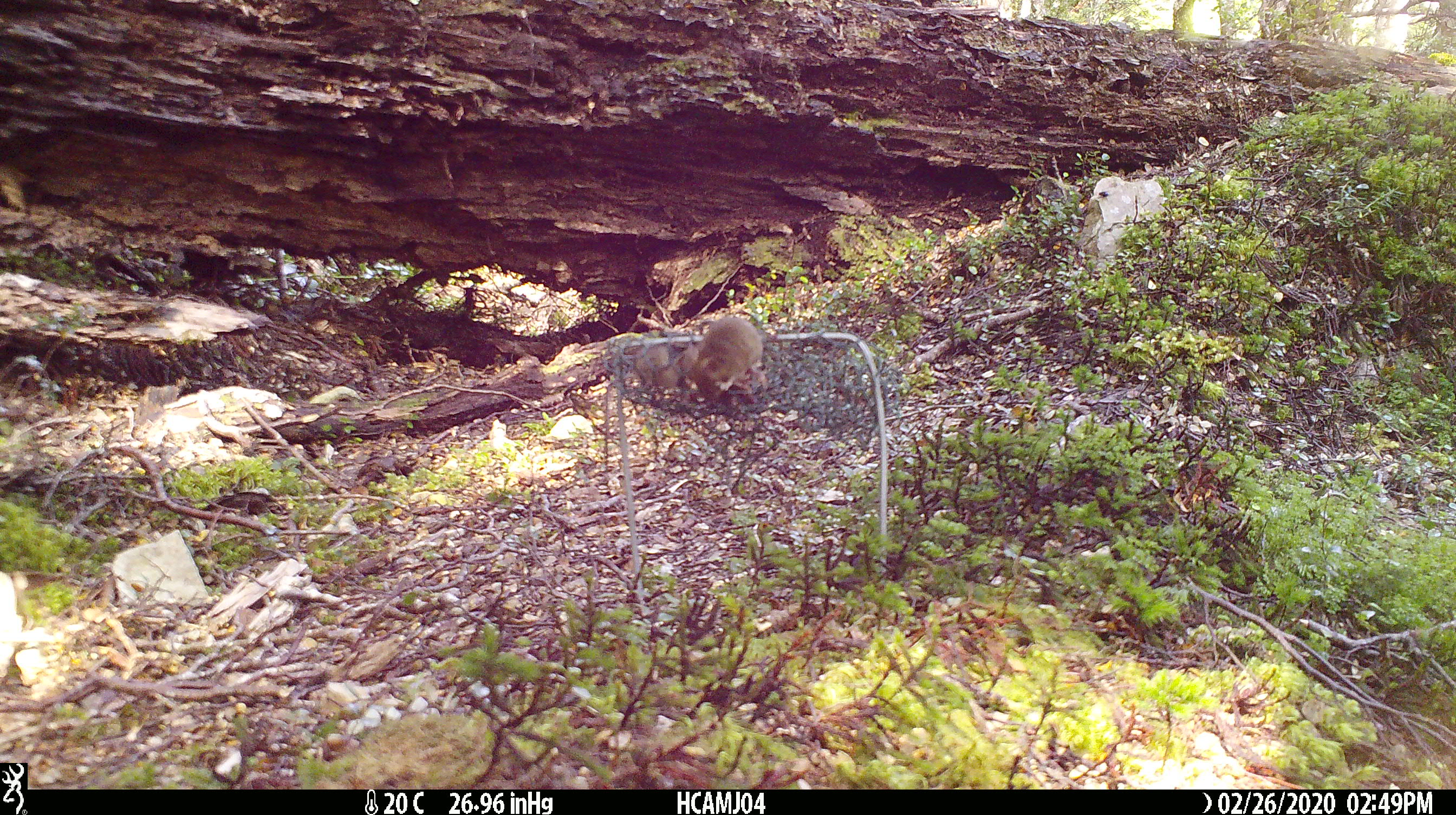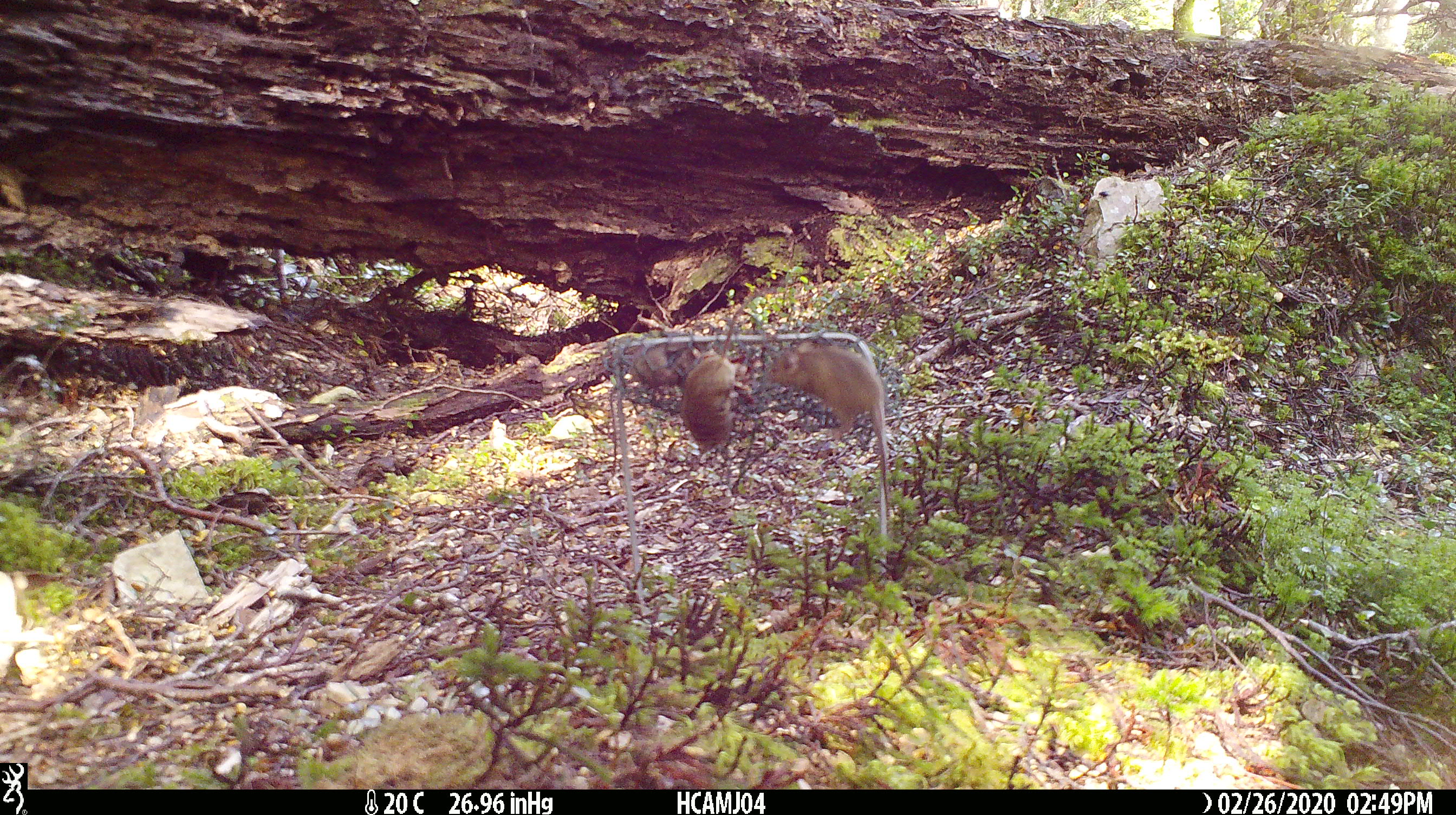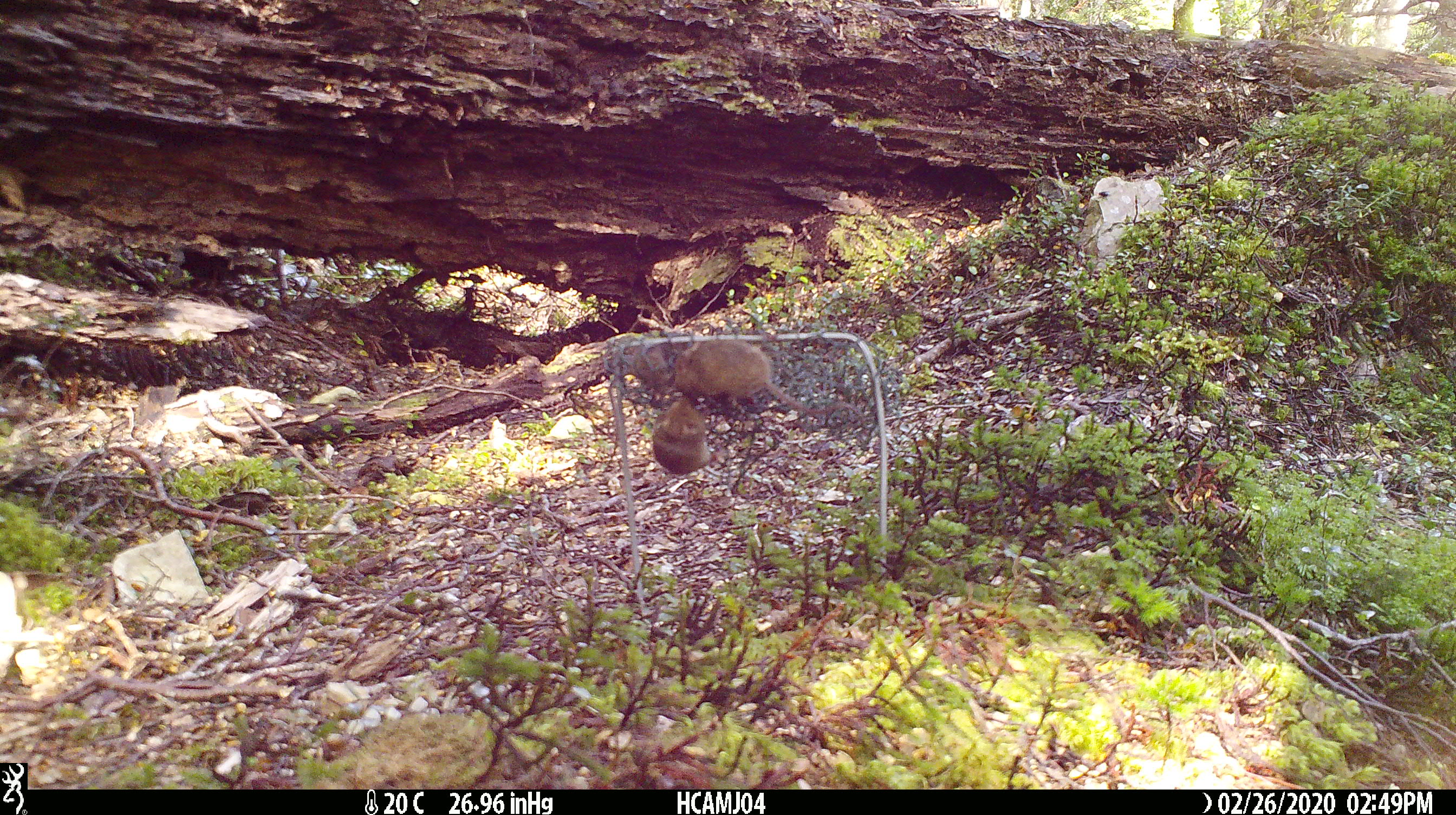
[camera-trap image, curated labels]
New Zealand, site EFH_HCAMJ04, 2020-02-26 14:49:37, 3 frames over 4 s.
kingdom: Animalia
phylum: Chordata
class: Mammalia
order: Rodentia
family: Muridae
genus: Mus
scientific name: Mus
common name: mouse